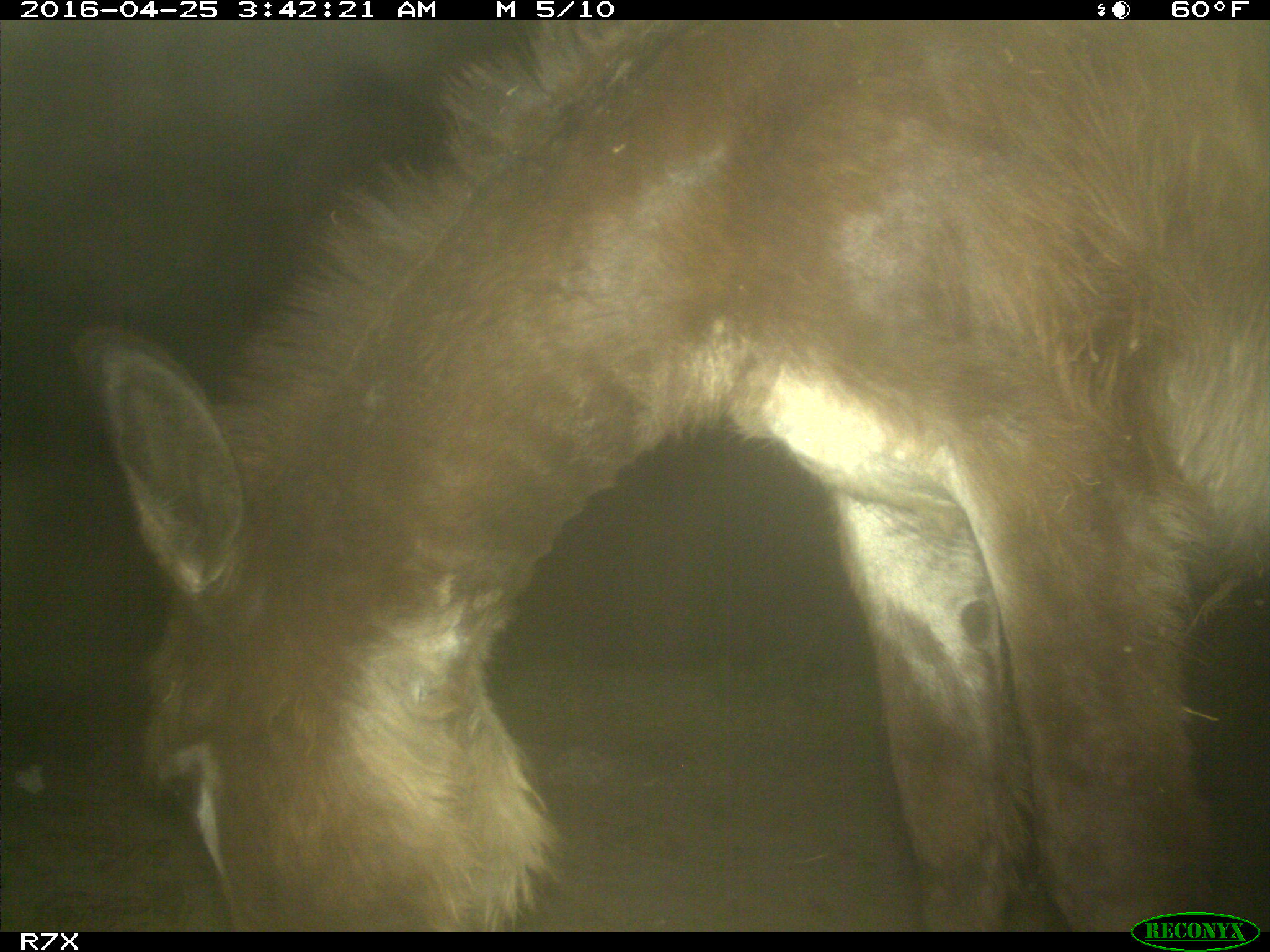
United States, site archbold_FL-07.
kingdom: Animalia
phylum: Chordata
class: Mammalia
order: Artiodactyla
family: Bovidae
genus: Bos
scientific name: Bos taurus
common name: domestic cow